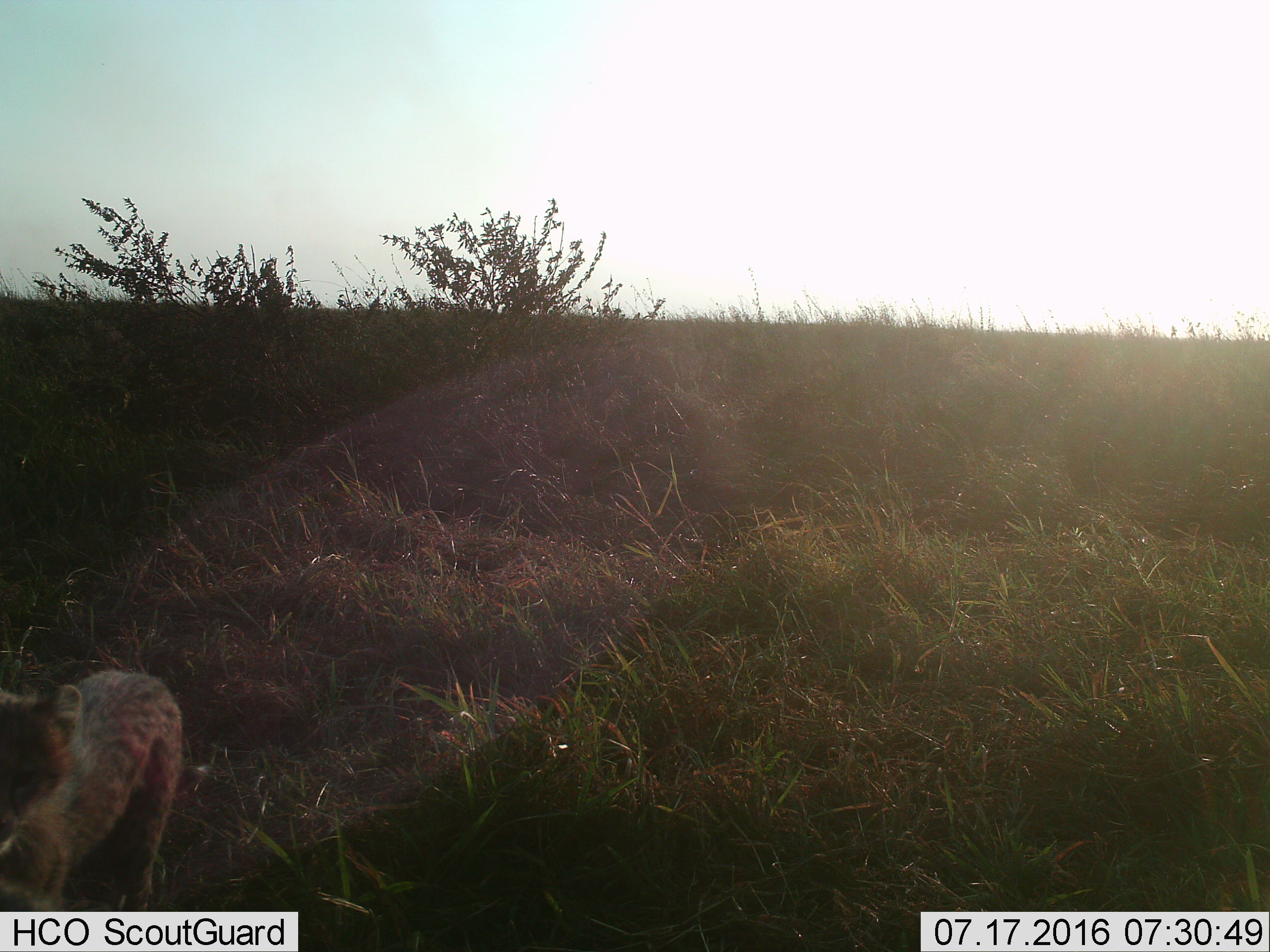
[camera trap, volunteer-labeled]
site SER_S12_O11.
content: unidentified animal